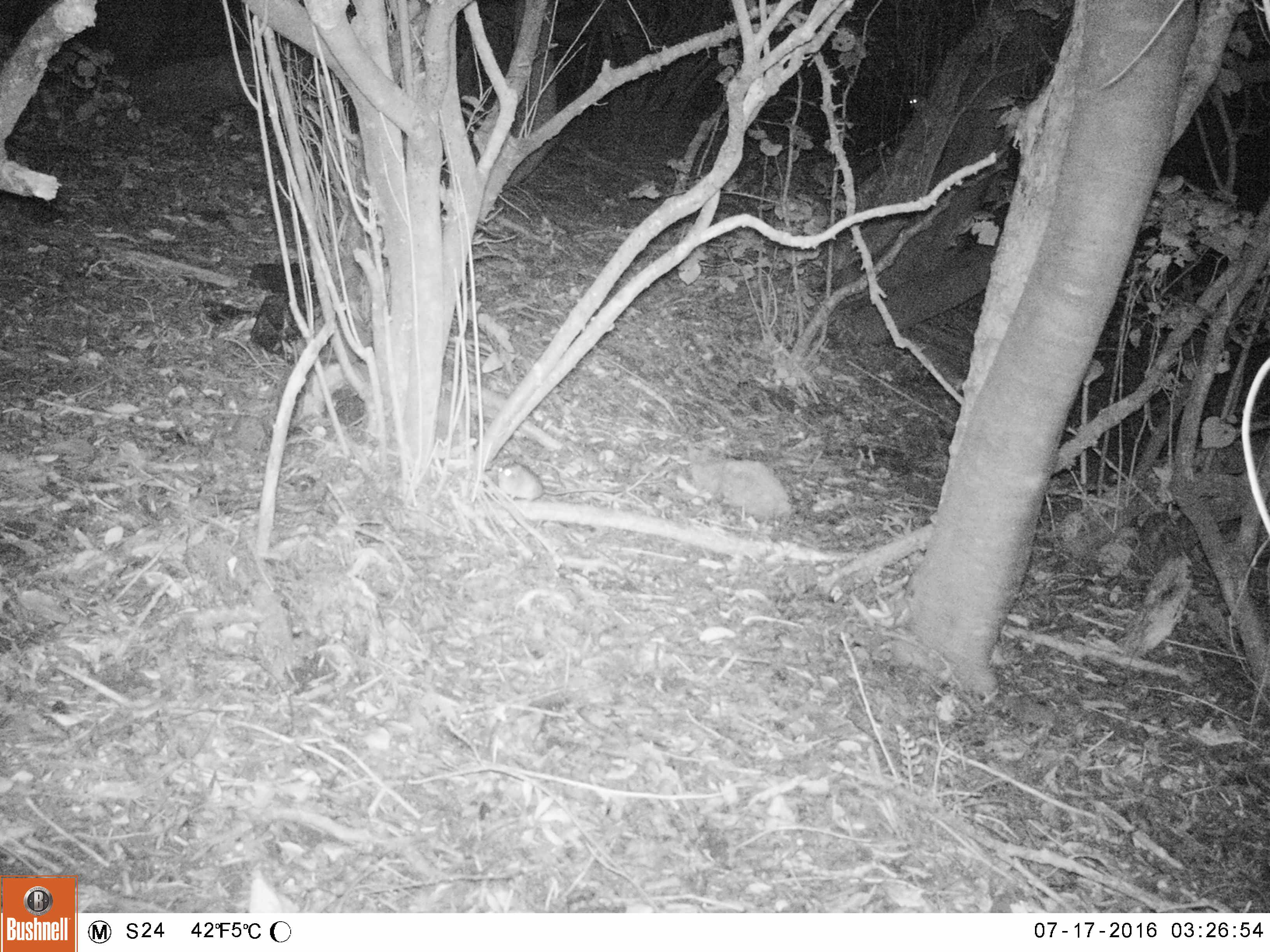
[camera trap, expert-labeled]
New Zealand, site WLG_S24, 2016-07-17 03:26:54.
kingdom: Animalia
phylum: Chordata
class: Mammalia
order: Rodentia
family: Muridae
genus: Rattus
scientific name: Rattus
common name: rat